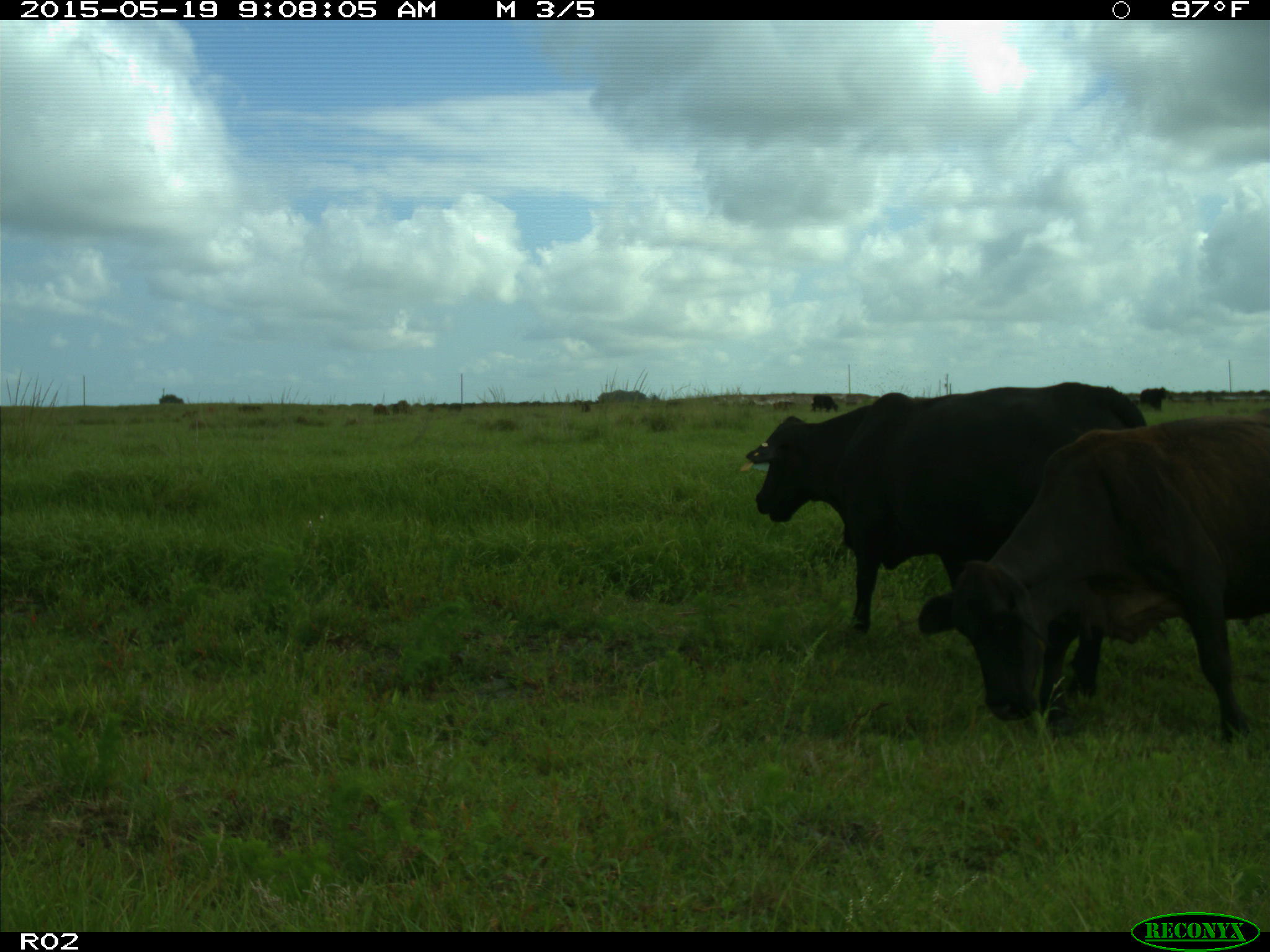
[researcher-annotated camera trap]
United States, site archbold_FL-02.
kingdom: Animalia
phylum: Chordata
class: Mammalia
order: Artiodactyla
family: Bovidae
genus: Bos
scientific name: Bos taurus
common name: domestic cow